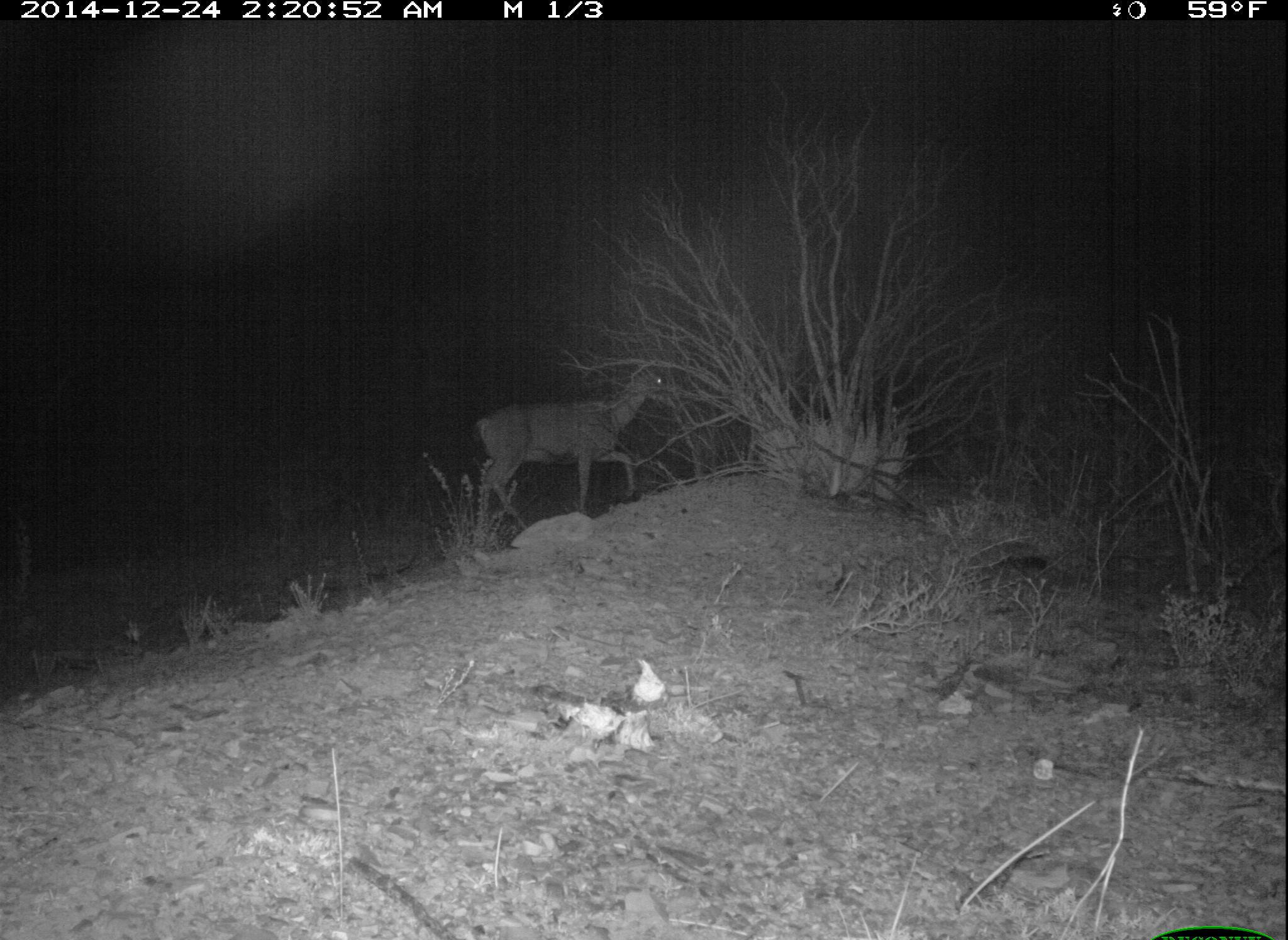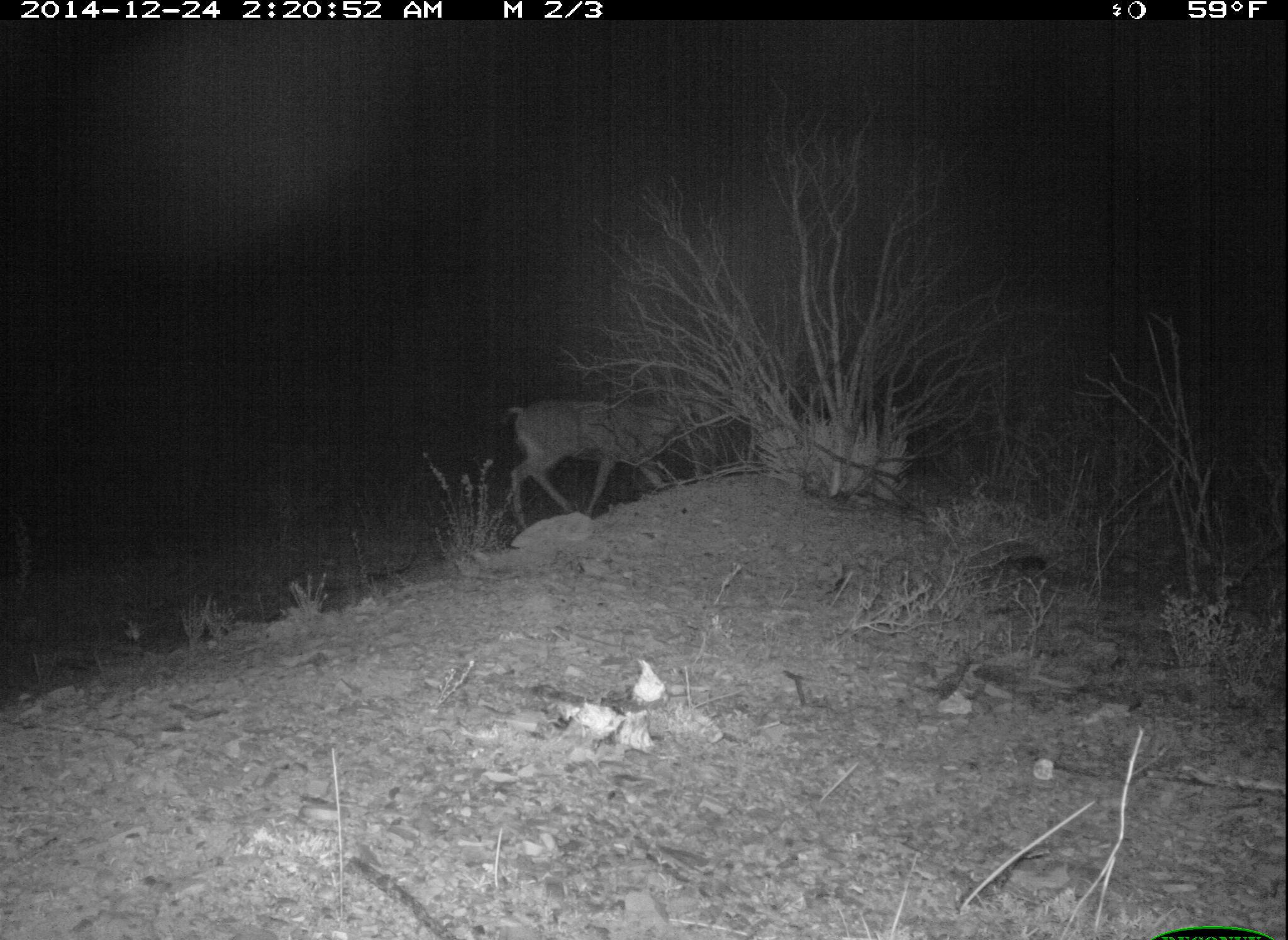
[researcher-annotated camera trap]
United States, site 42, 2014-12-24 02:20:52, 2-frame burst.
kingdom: Animalia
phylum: Chordata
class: Mammalia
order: Artiodactyla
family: Cervidae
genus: Odocoileus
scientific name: Odocoileus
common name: deer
Deer (Odocoileus).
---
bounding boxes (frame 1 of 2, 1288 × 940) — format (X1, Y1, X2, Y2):
deer: (474, 363, 675, 552)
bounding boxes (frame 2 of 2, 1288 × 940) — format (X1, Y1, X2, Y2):
deer: (498, 397, 686, 533)